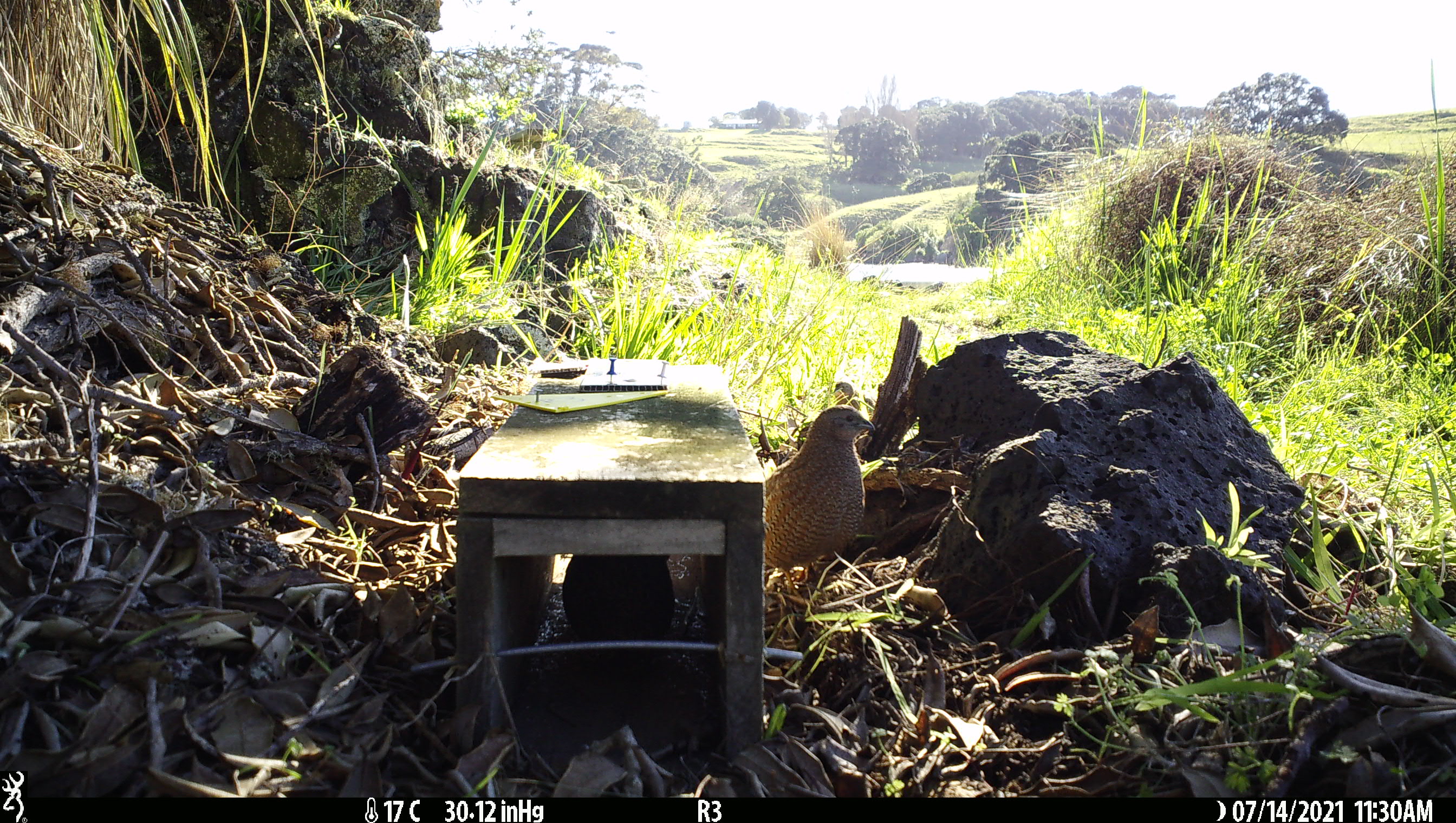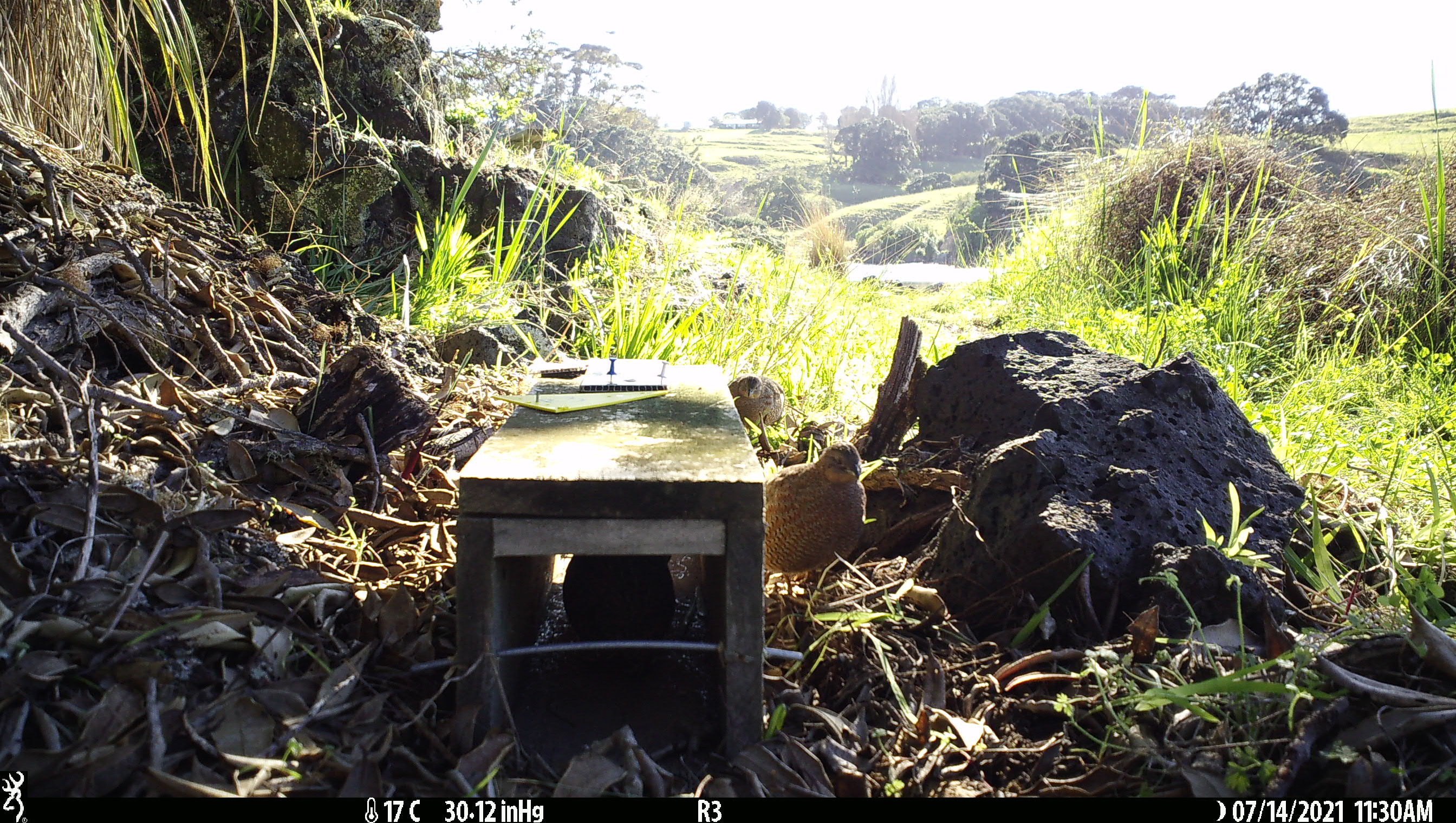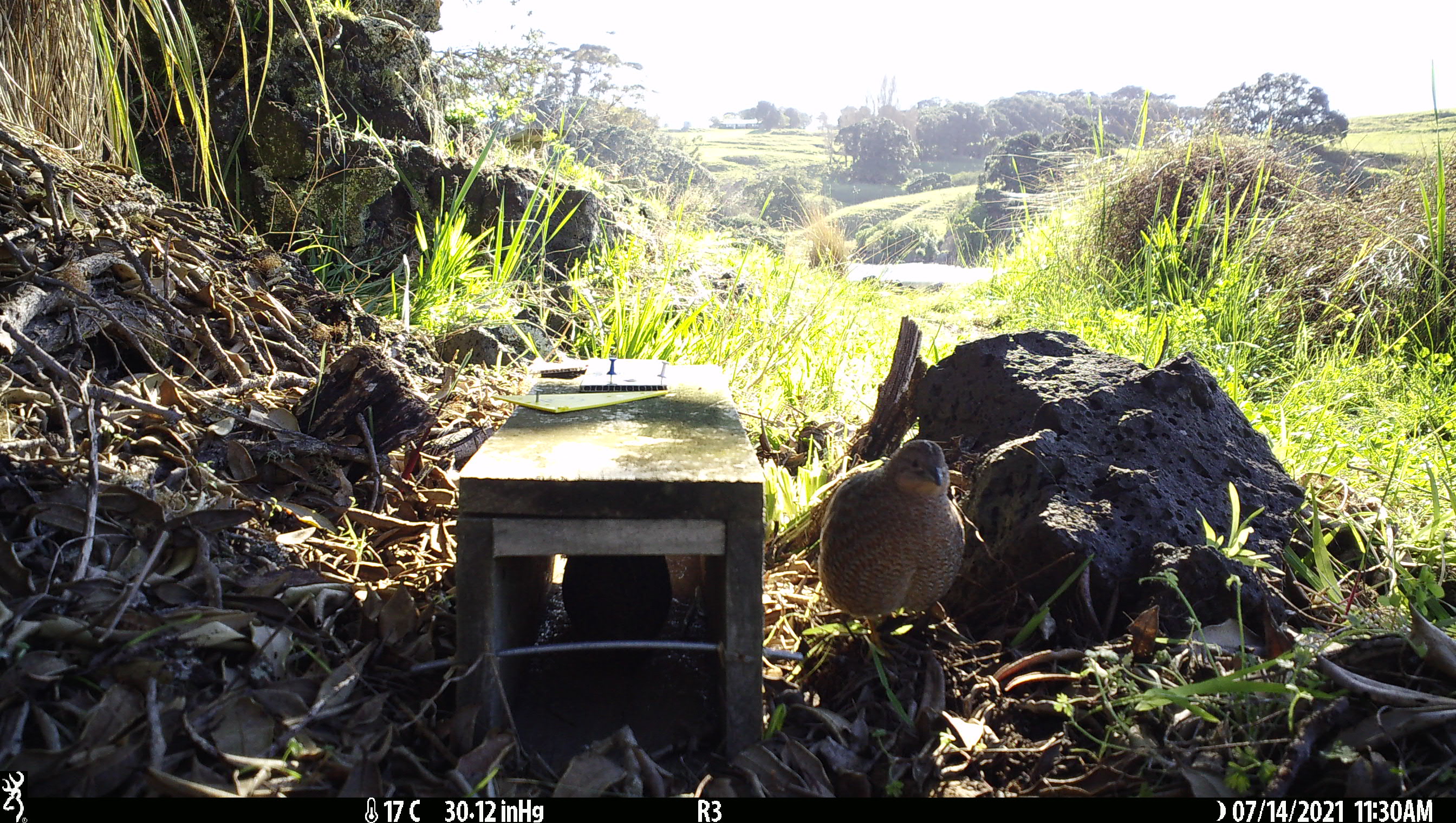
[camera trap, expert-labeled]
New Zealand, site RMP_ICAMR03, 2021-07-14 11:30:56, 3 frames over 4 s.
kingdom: Animalia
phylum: Chordata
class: Aves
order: Galliformes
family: Phasianidae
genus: Synoicus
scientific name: Synoicus ypsilophorus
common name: brown quail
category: quail brown